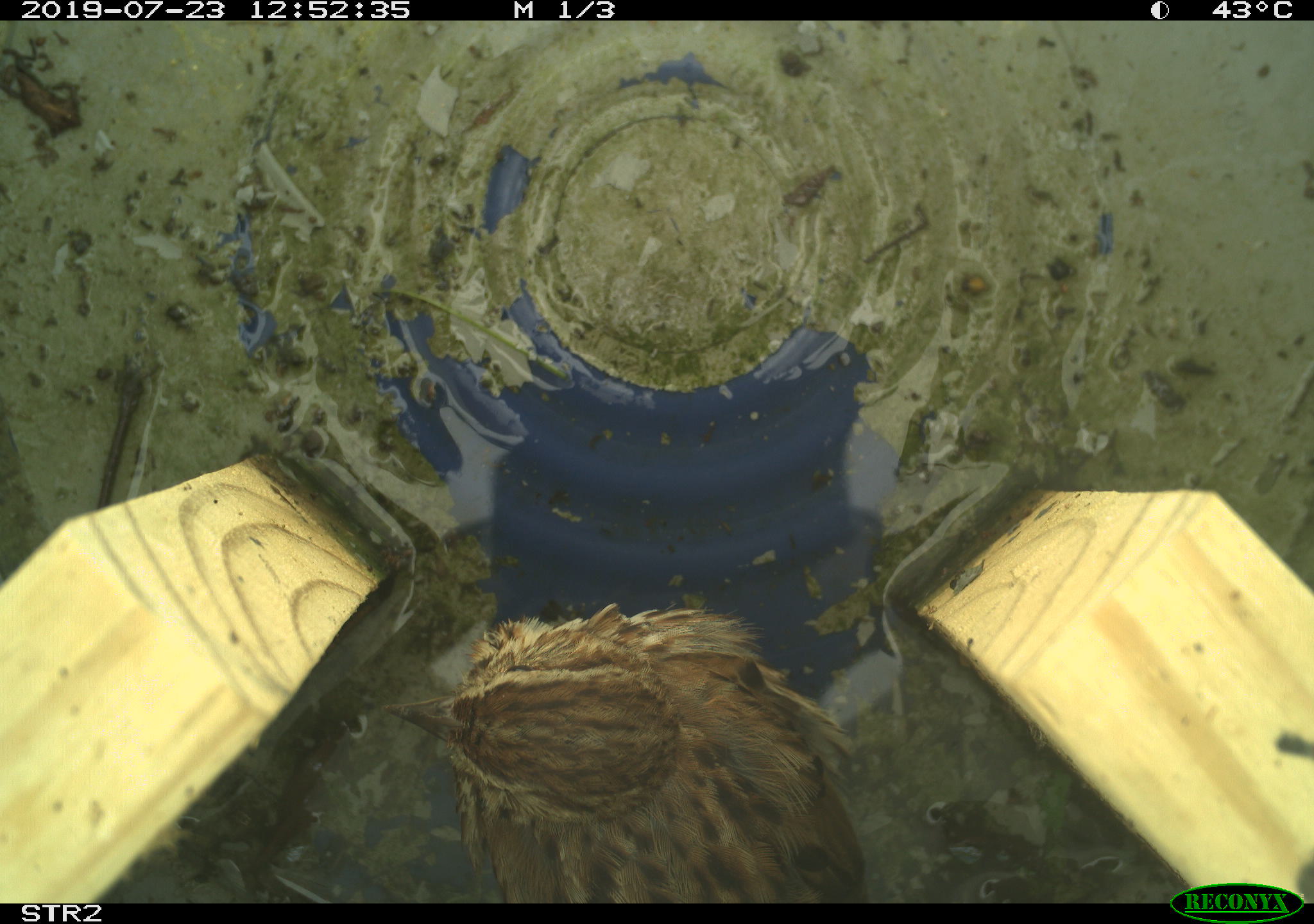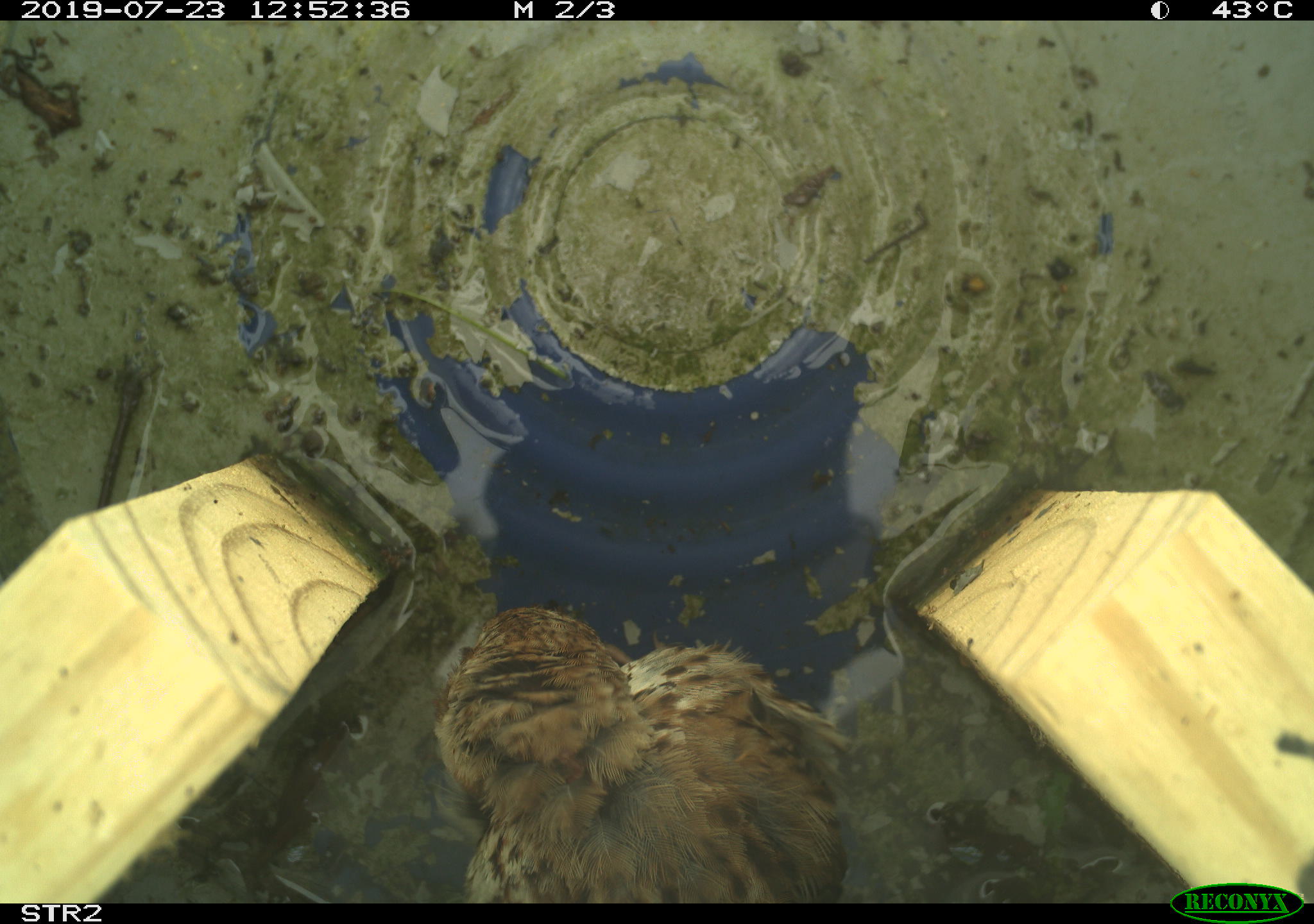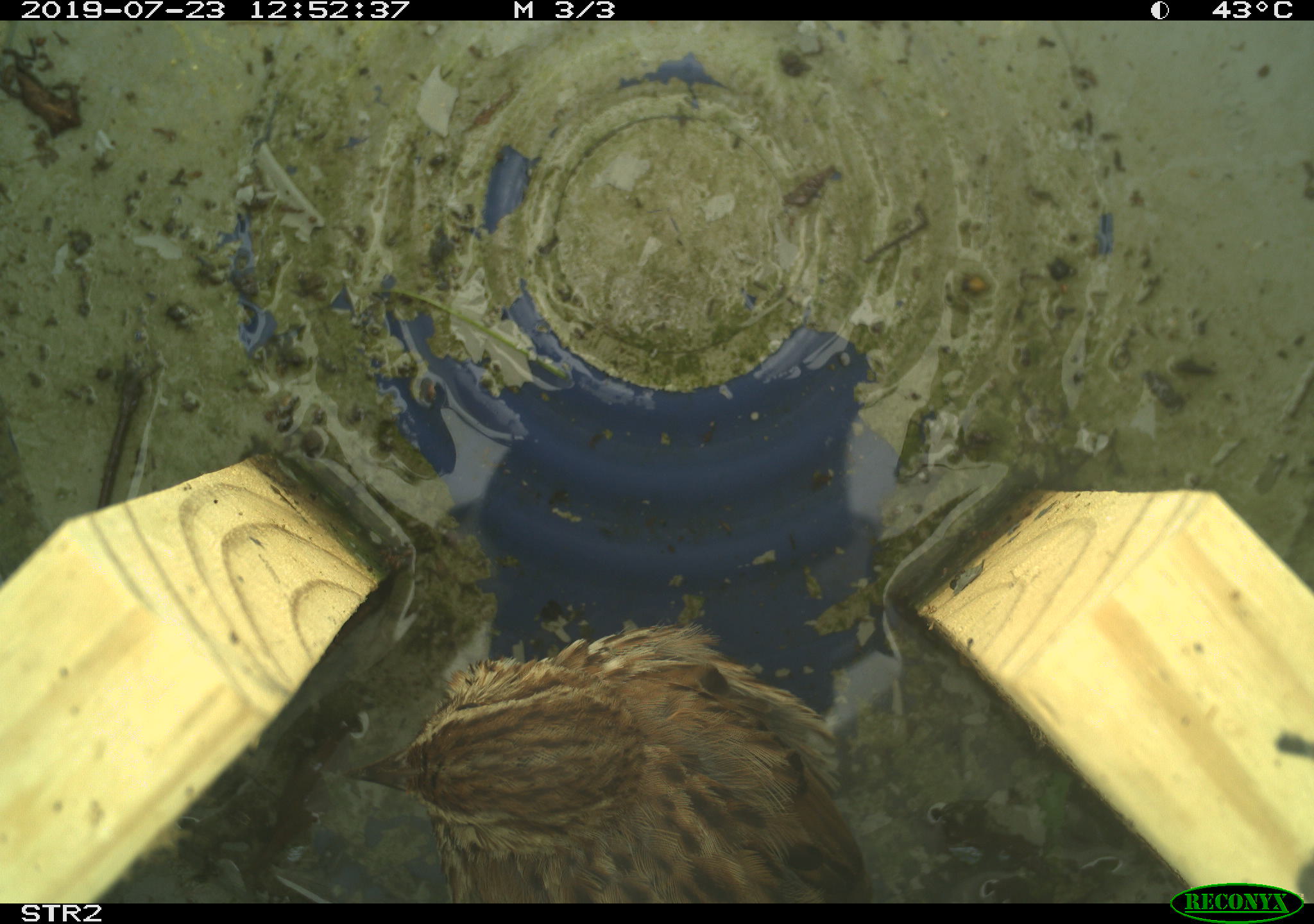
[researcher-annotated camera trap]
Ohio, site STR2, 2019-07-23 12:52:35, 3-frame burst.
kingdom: Animalia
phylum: Chordata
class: Aves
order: Passeriformes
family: Passerellidae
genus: Melospiza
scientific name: Melospiza melodia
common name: song sparrow